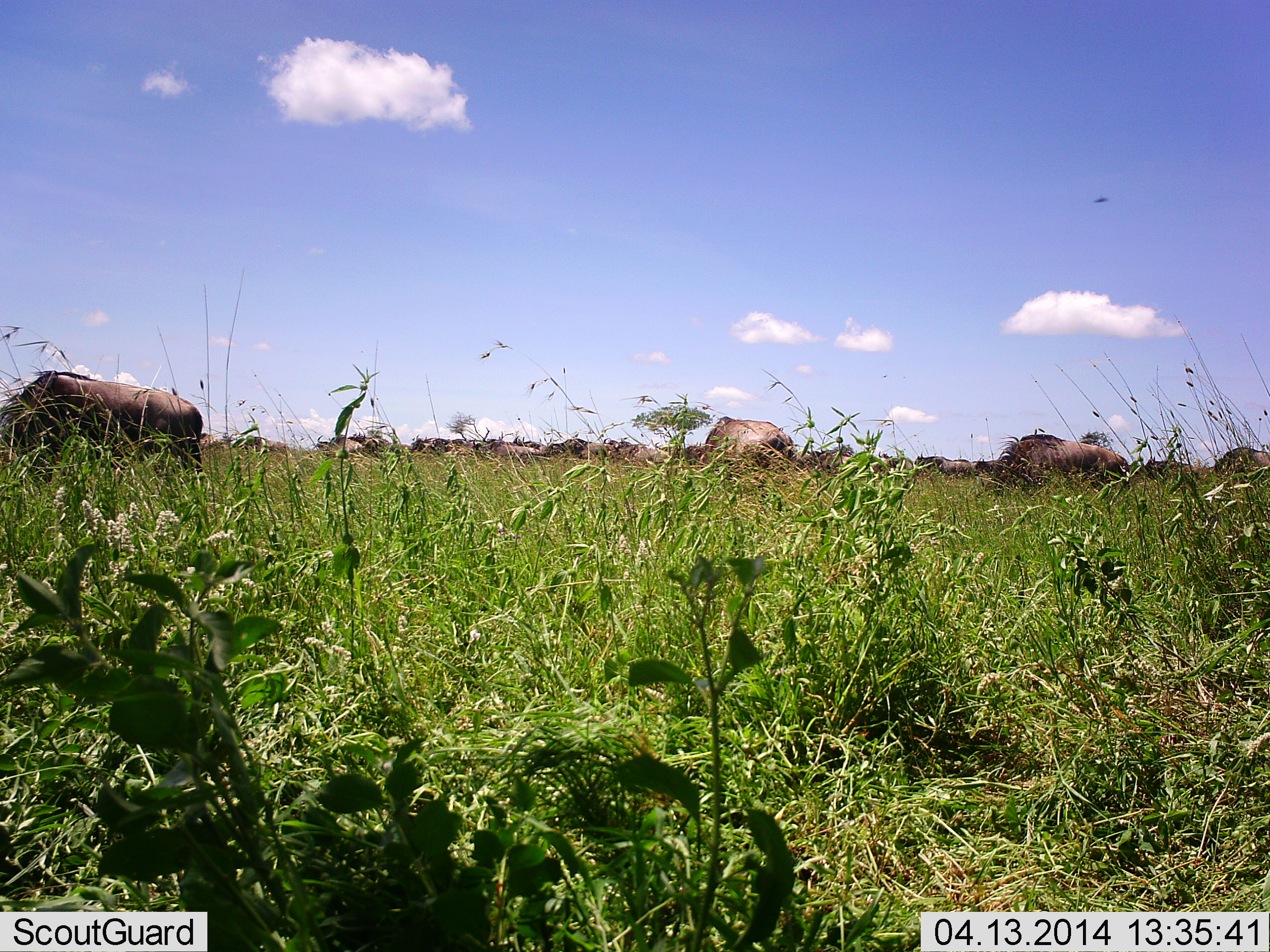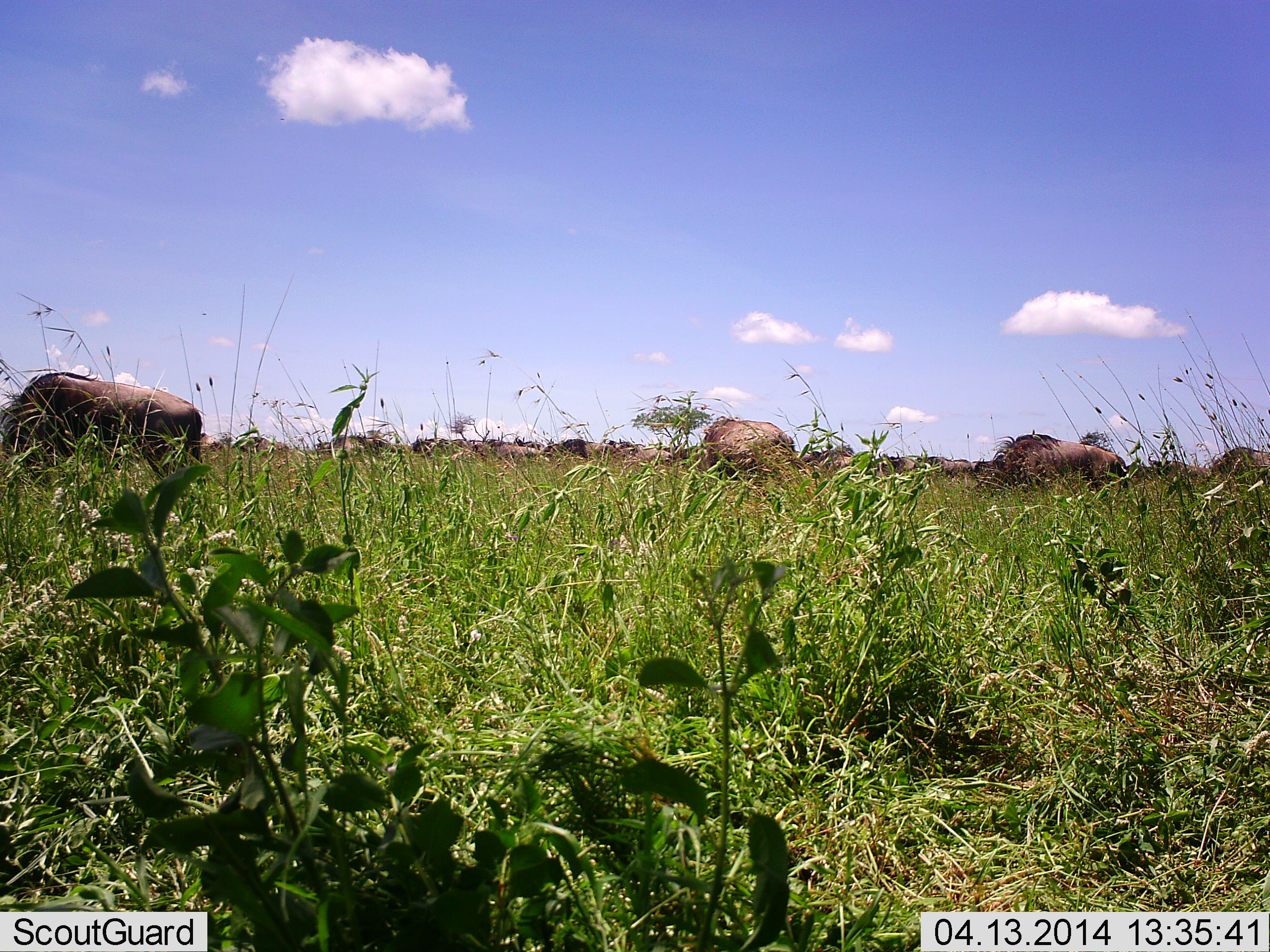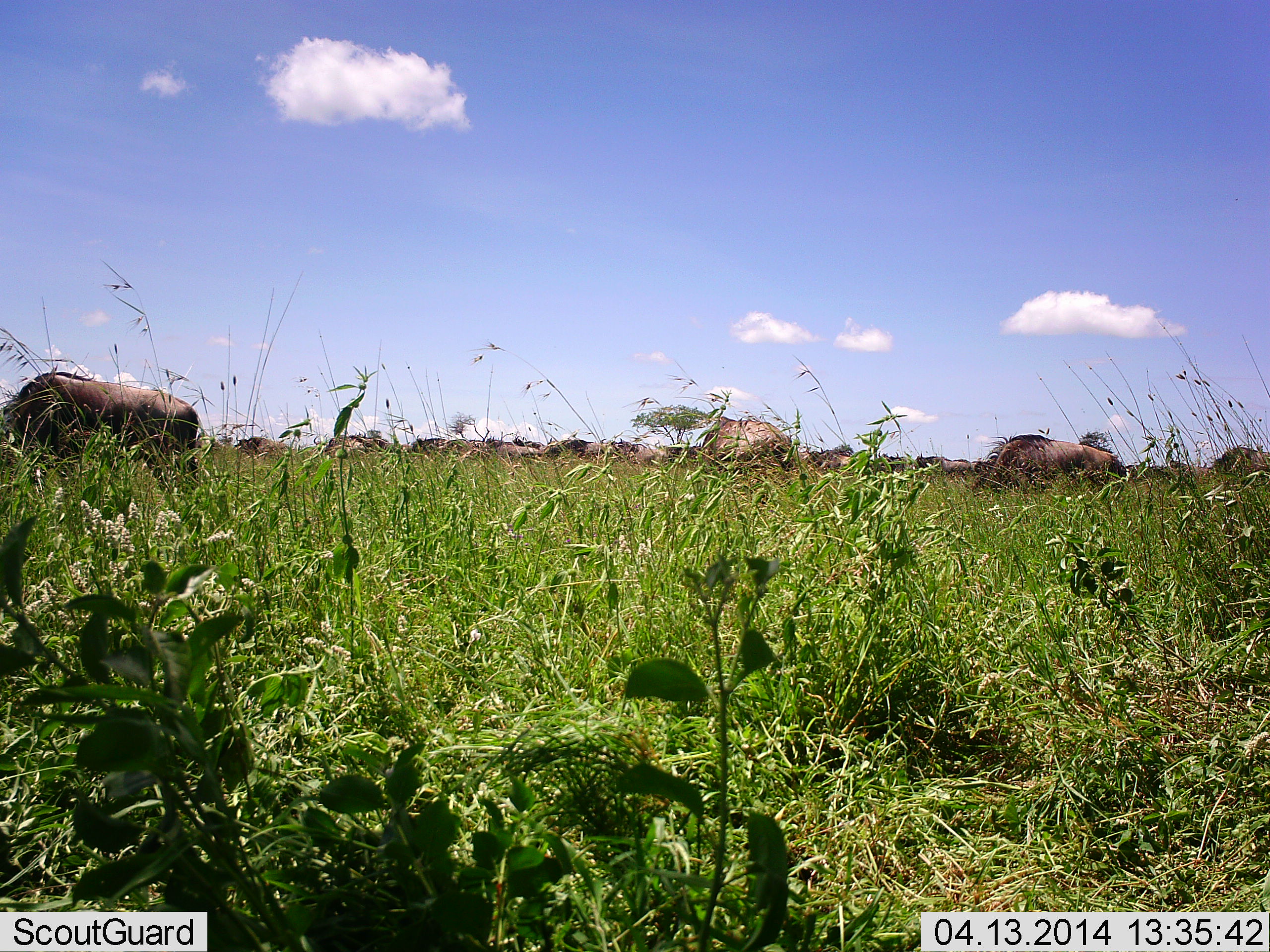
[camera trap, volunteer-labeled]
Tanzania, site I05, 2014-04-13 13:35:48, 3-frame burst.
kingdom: Animalia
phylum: Chordata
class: Mammalia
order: Artiodactyla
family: Bovidae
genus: Connochaetes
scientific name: Connochaetes taurinus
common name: blue wildebeest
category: wildebeest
Wildebeest (blue wildebeest) (Connochaetes taurinus), count 11-50. Behavior (volunteer vote fractions): standing 27%, resting 0%, moving 9%, interacting 9%. Young present (vote fraction): 0%. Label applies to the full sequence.